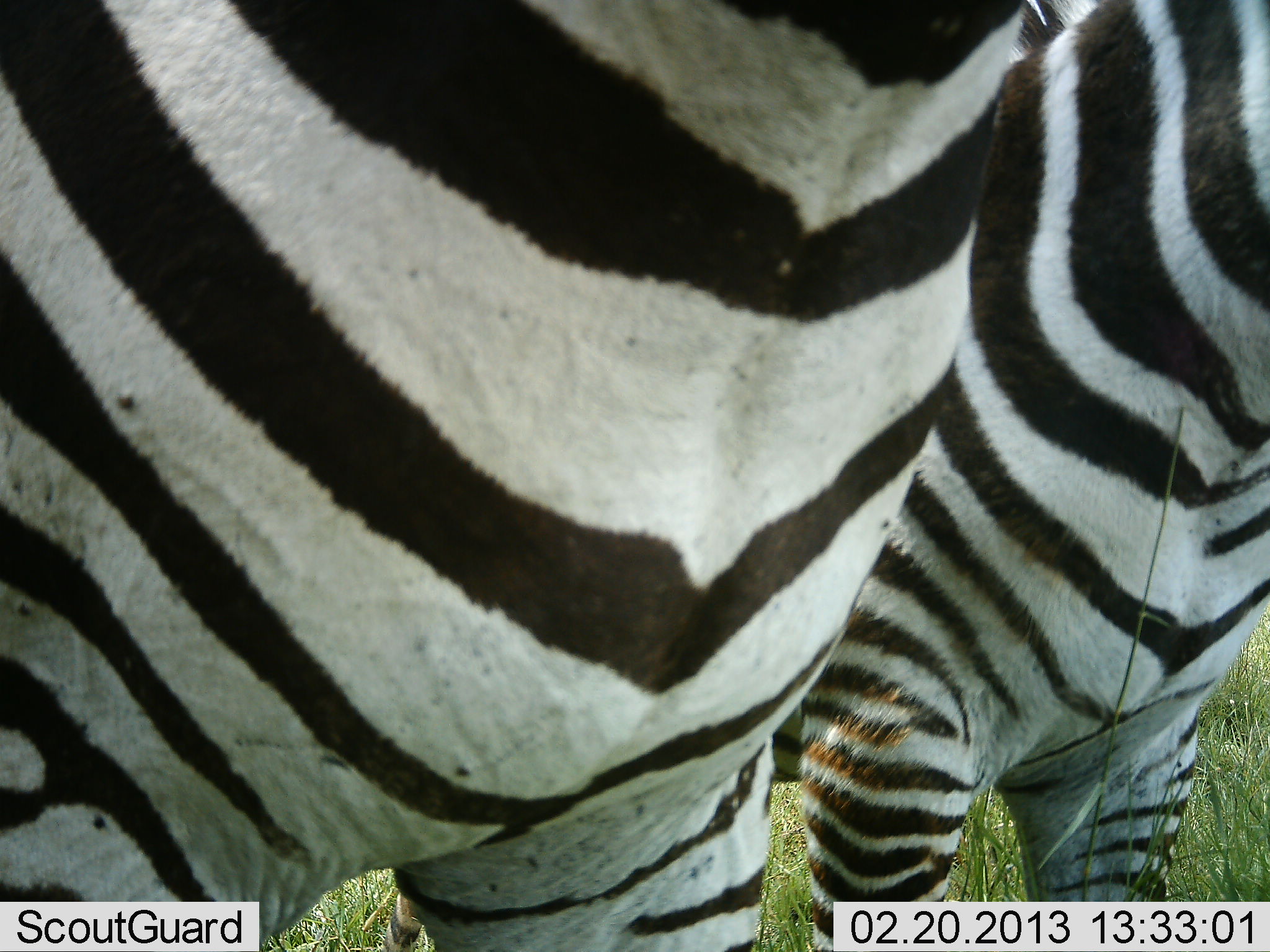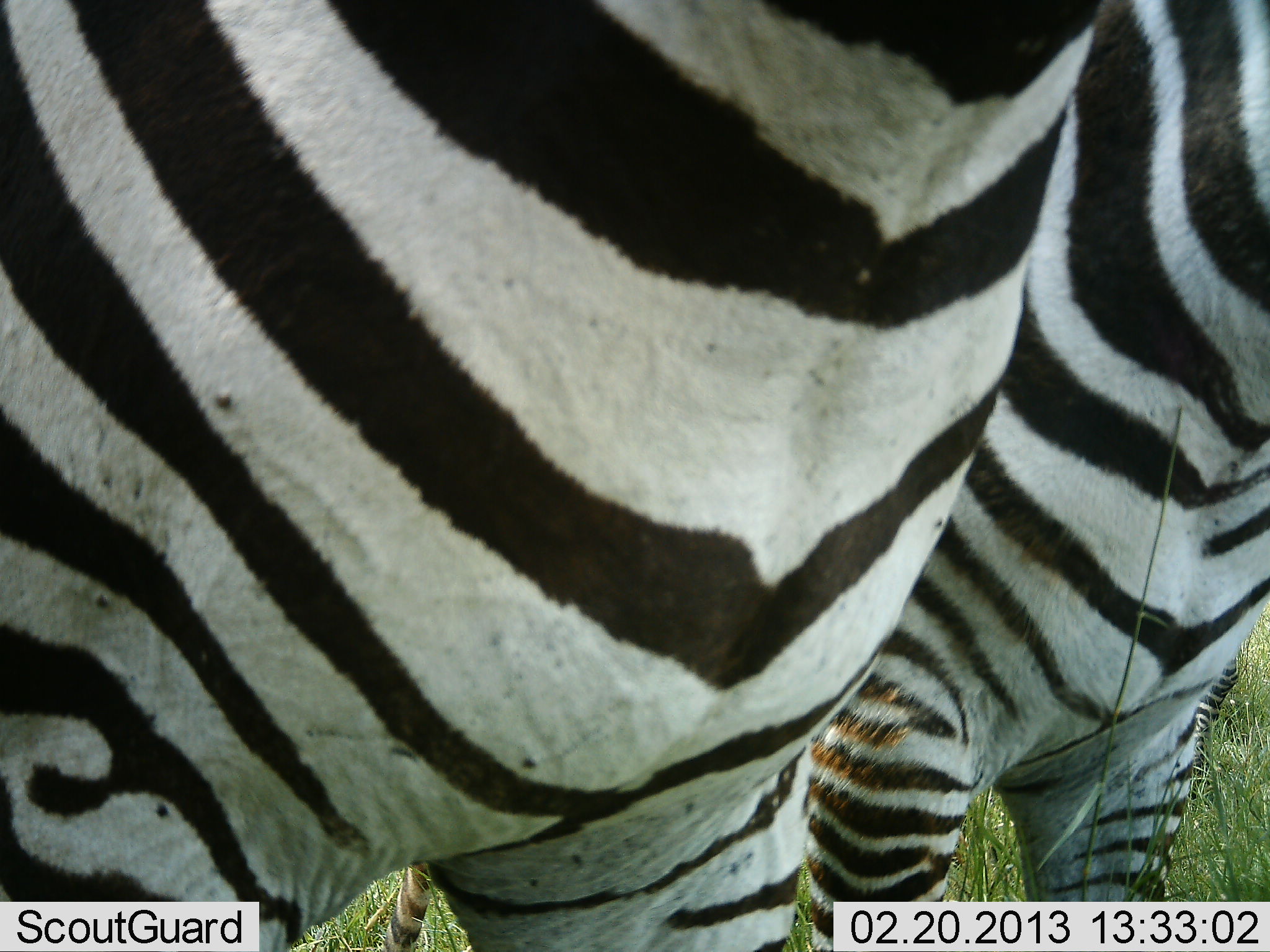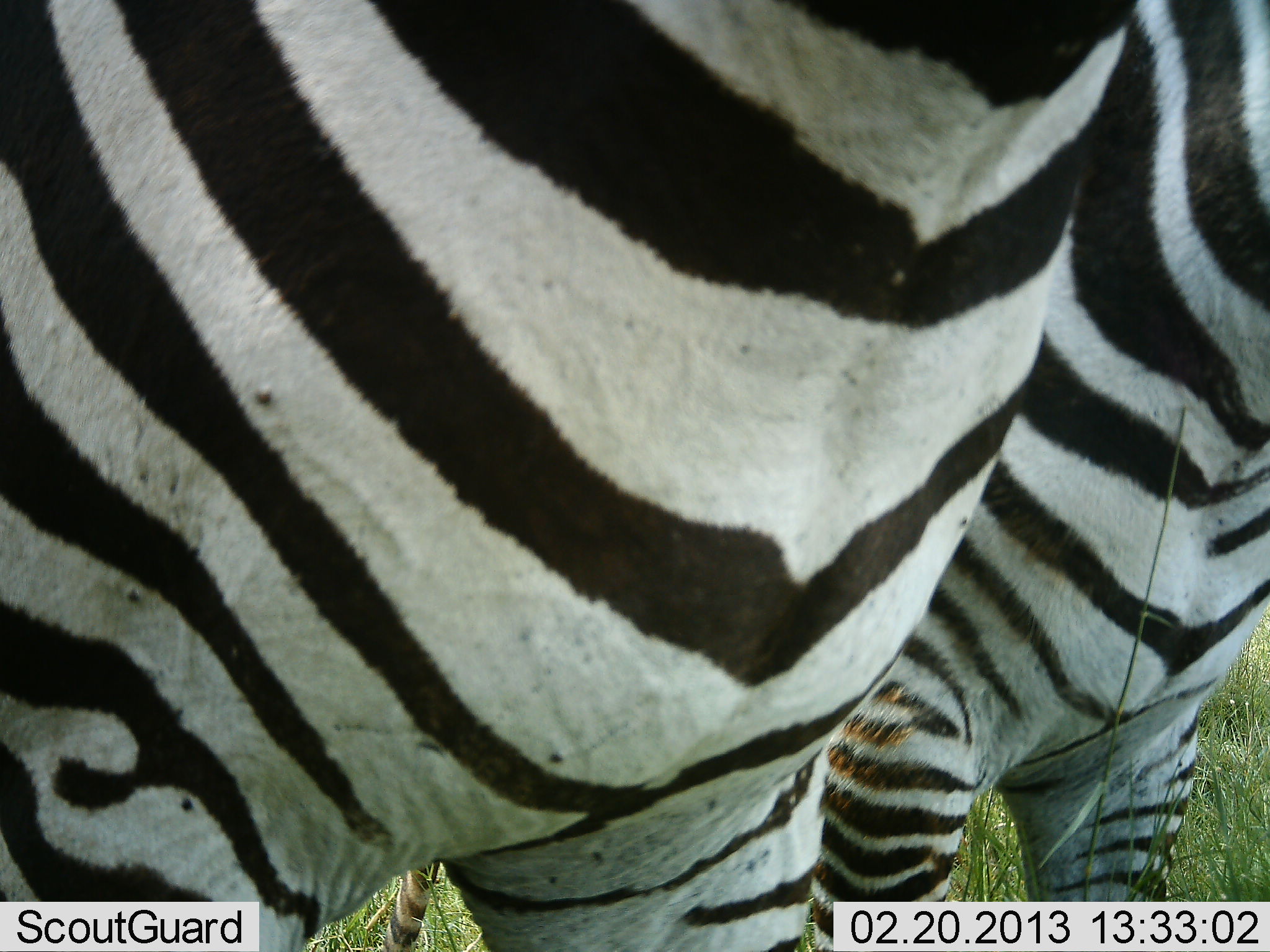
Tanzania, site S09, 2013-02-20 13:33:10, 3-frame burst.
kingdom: Animalia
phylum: Chordata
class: Mammalia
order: Perissodactyla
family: Equidae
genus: Equus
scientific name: Equus quagga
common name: plains zebra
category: zebra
Zebra (plains zebra) (Equus quagga), count 2. Behavior (volunteer vote fractions): standing 100%, resting 0%, moving 0%, interacting 5%. Young present (vote fraction): 0%. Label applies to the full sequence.